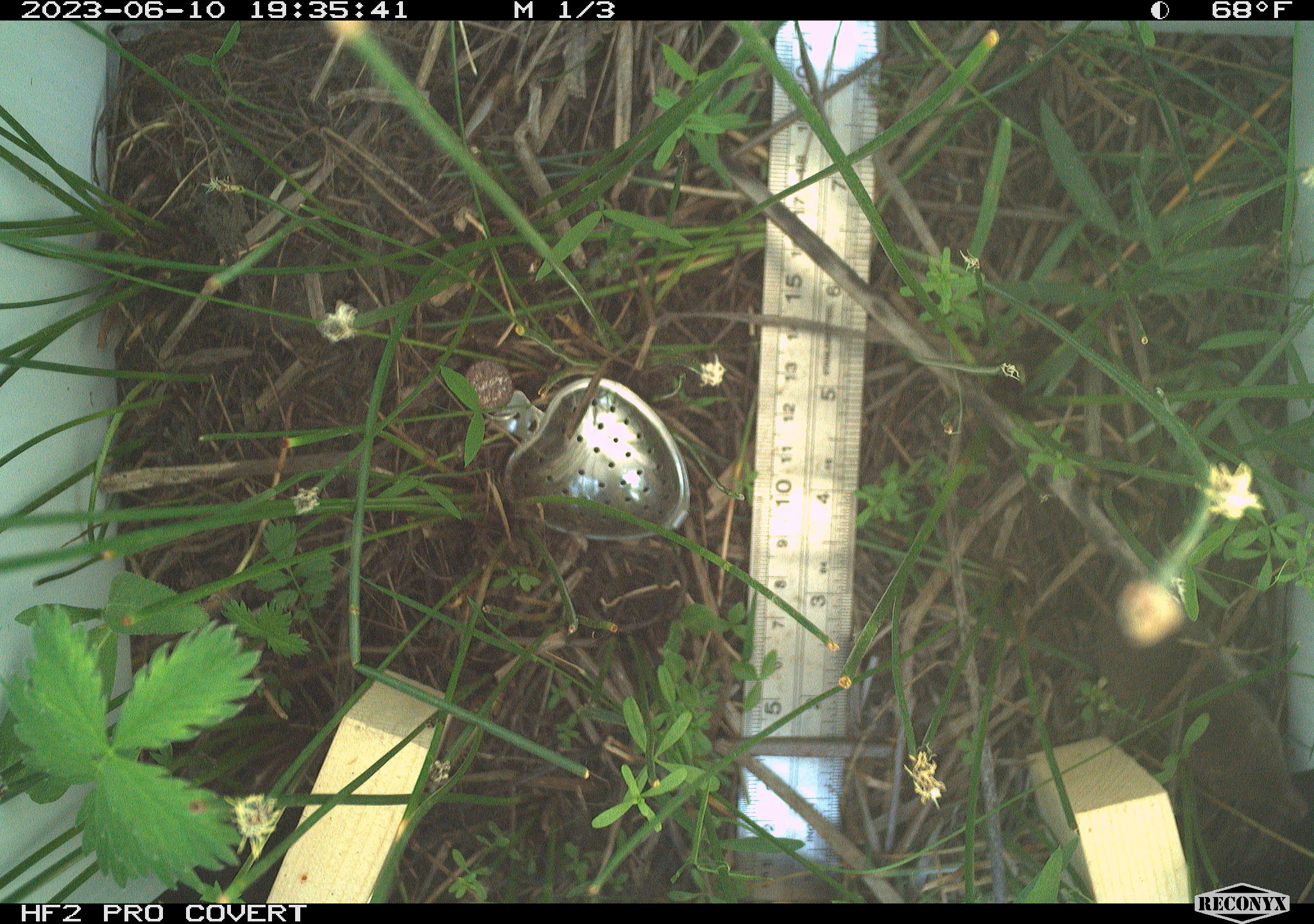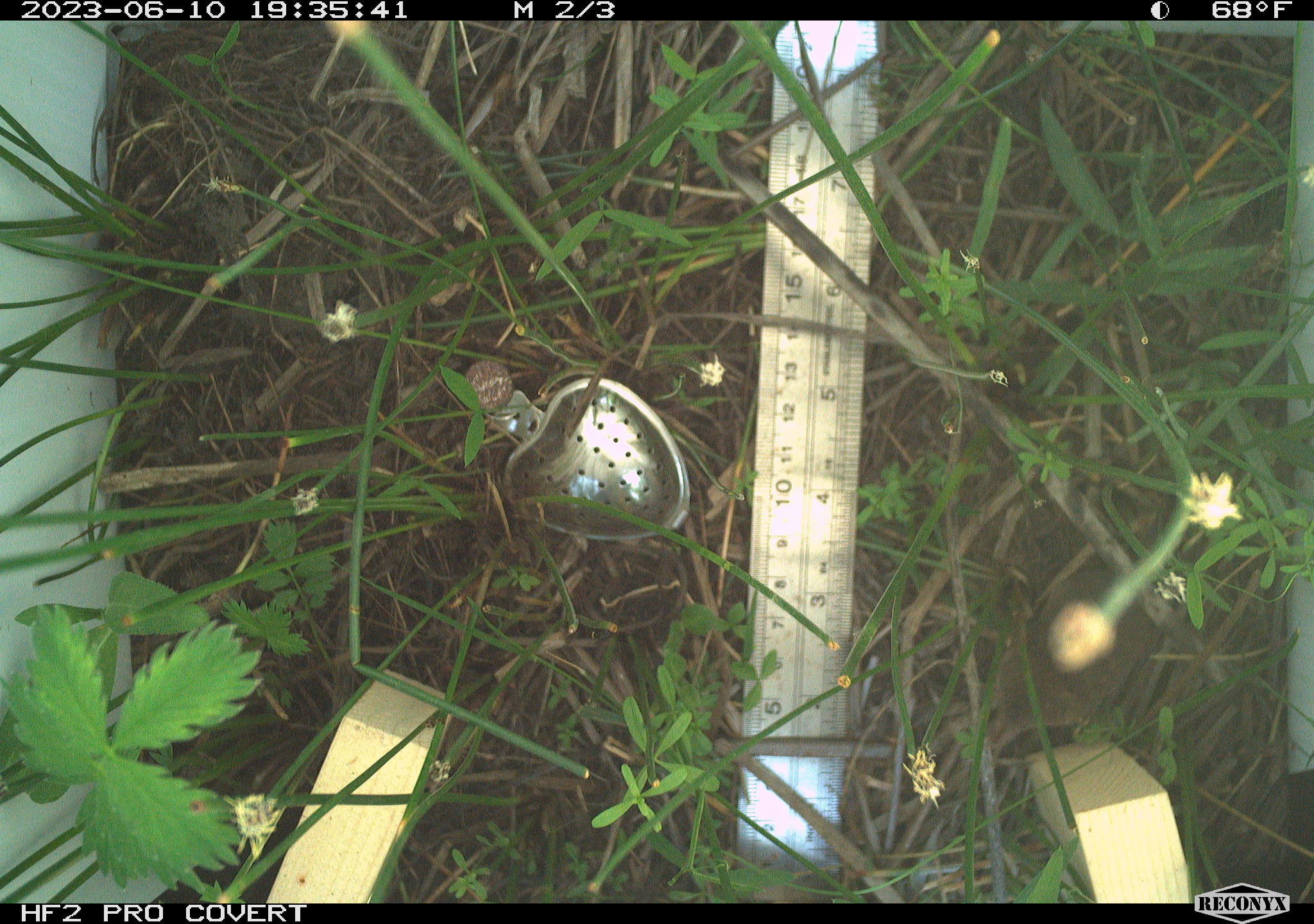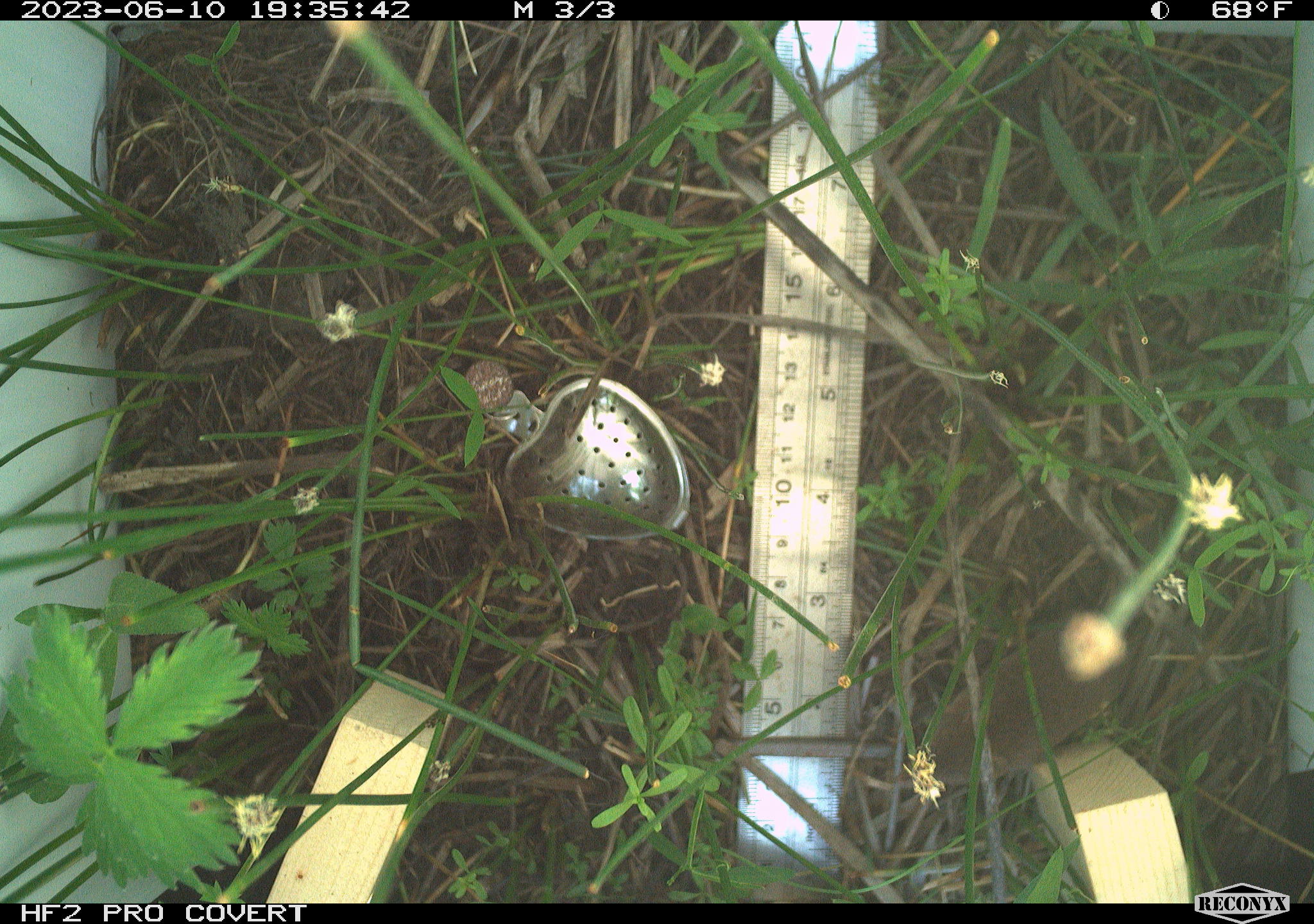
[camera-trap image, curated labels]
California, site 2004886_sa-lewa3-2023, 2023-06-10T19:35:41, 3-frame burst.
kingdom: Animalia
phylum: Chordata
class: Mammalia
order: Eulipotyphla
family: Soricidae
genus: Sorex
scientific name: Sorex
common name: long-tailed shrew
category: sorex species